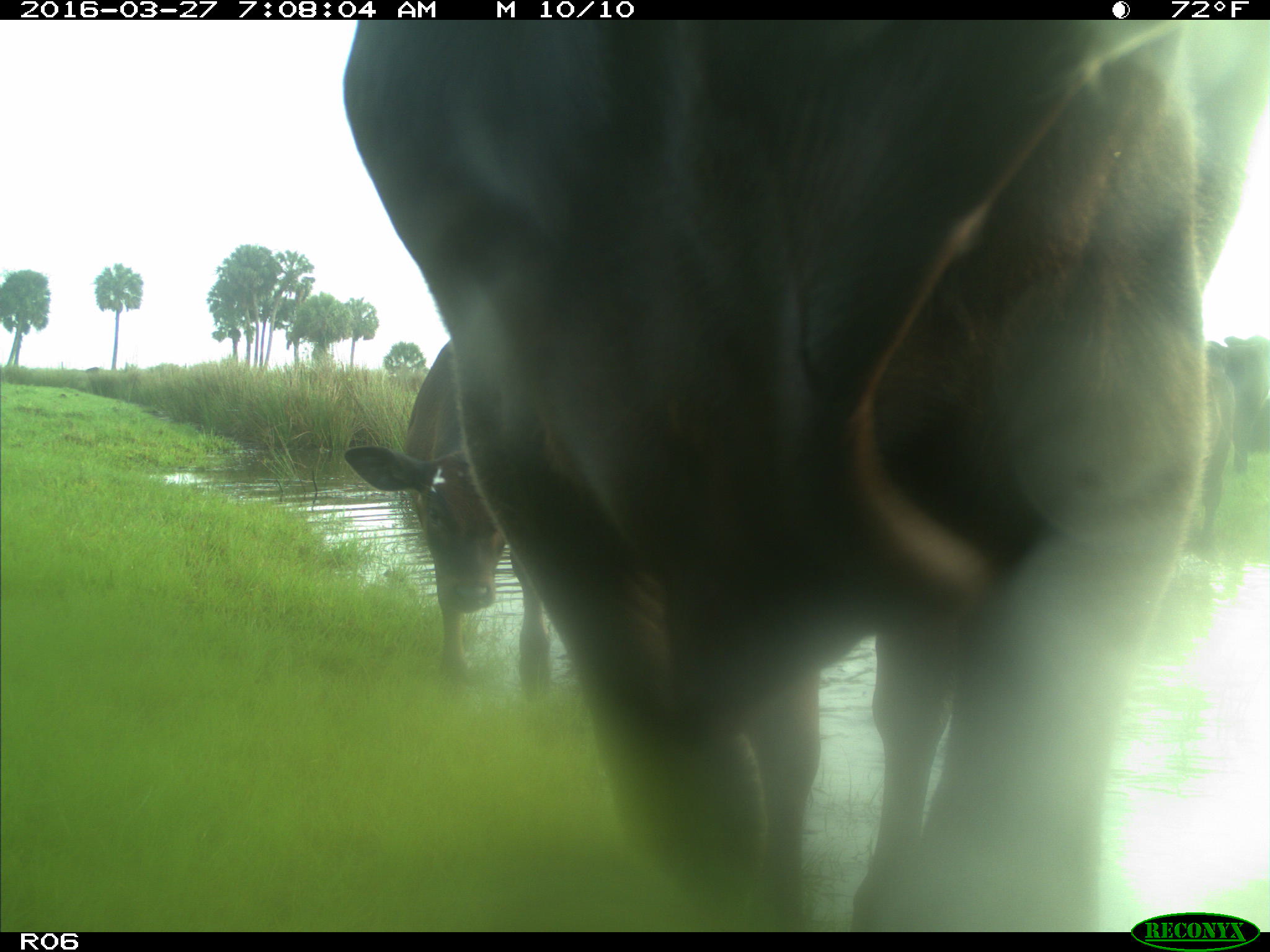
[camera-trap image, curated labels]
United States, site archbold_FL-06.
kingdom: Animalia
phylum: Chordata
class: Mammalia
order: Artiodactyla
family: Bovidae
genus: Bos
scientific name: Bos taurus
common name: domestic cow